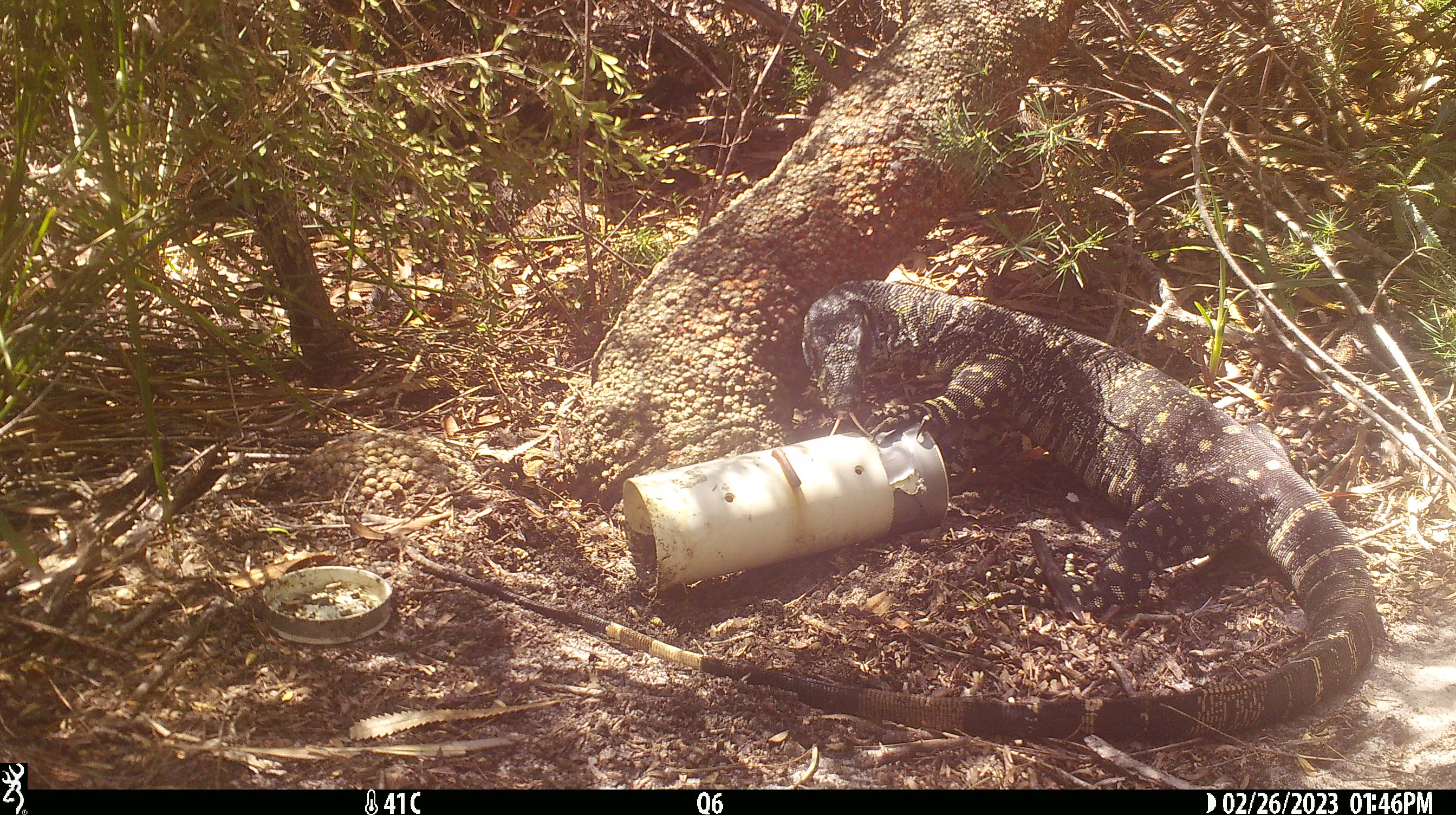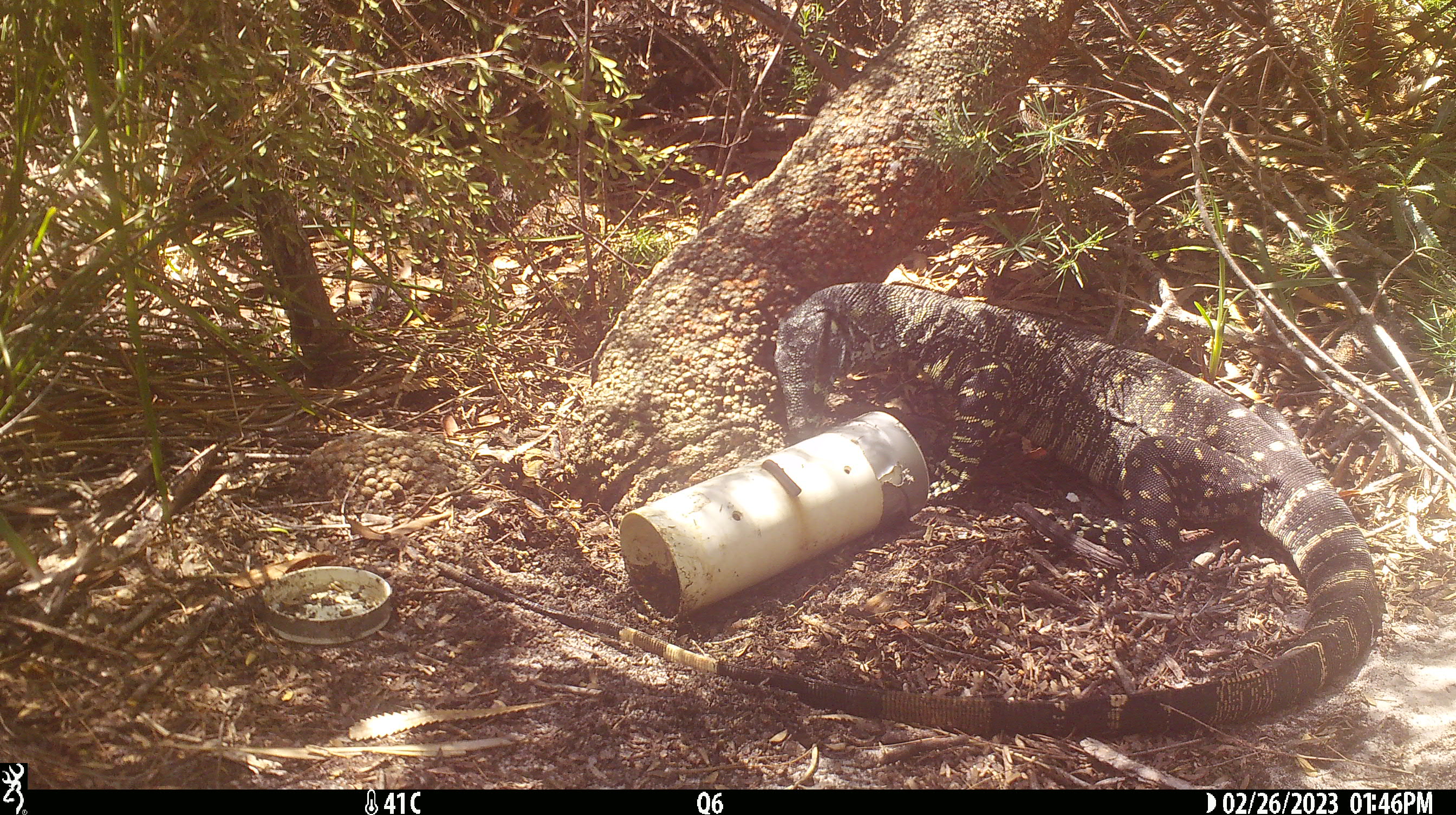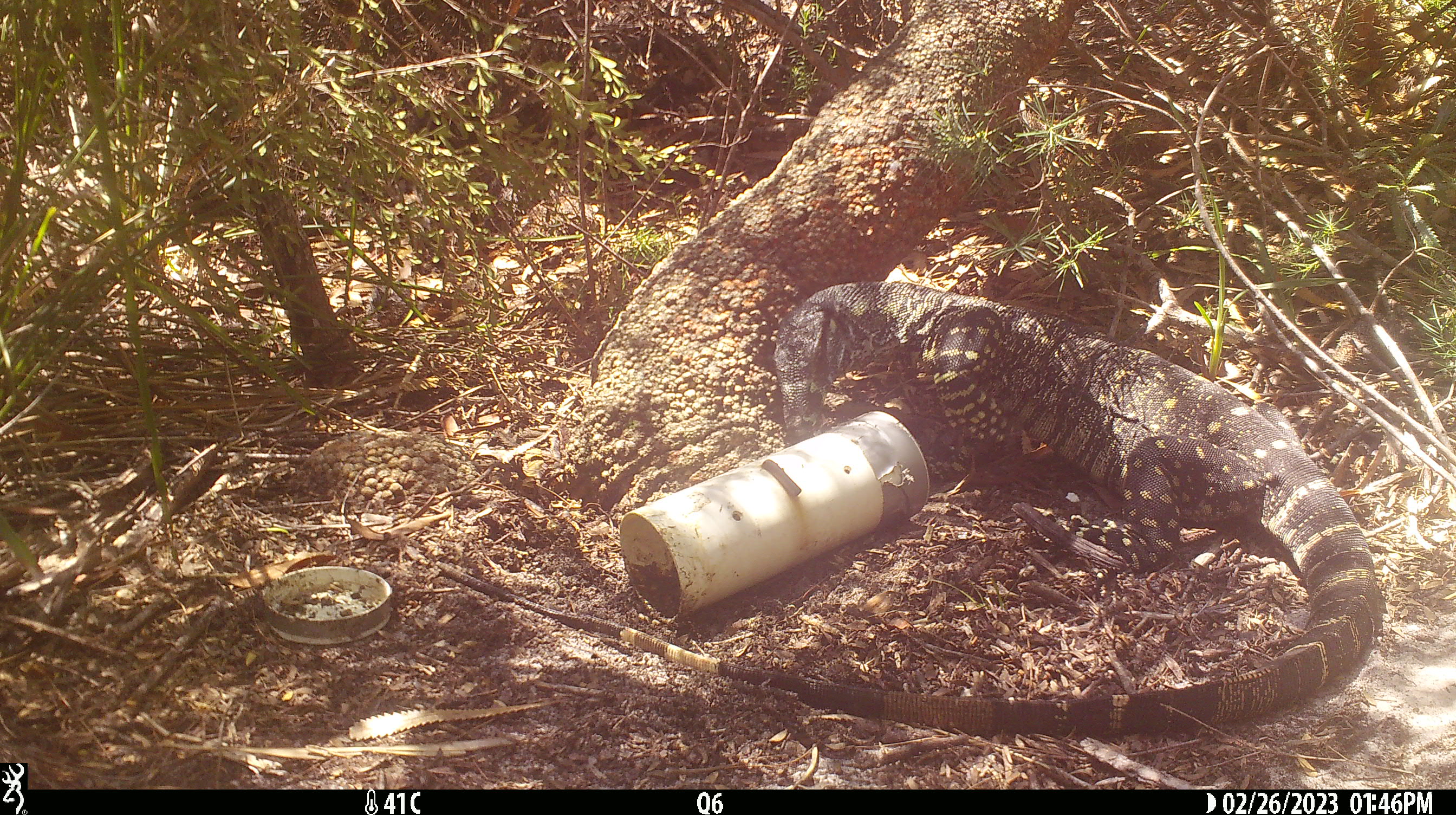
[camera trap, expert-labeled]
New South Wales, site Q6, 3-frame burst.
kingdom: Animalia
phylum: Chordata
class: Reptilia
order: Squamata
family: Varanidae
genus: Varanus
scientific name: Varanus varius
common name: lace monitor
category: goanna